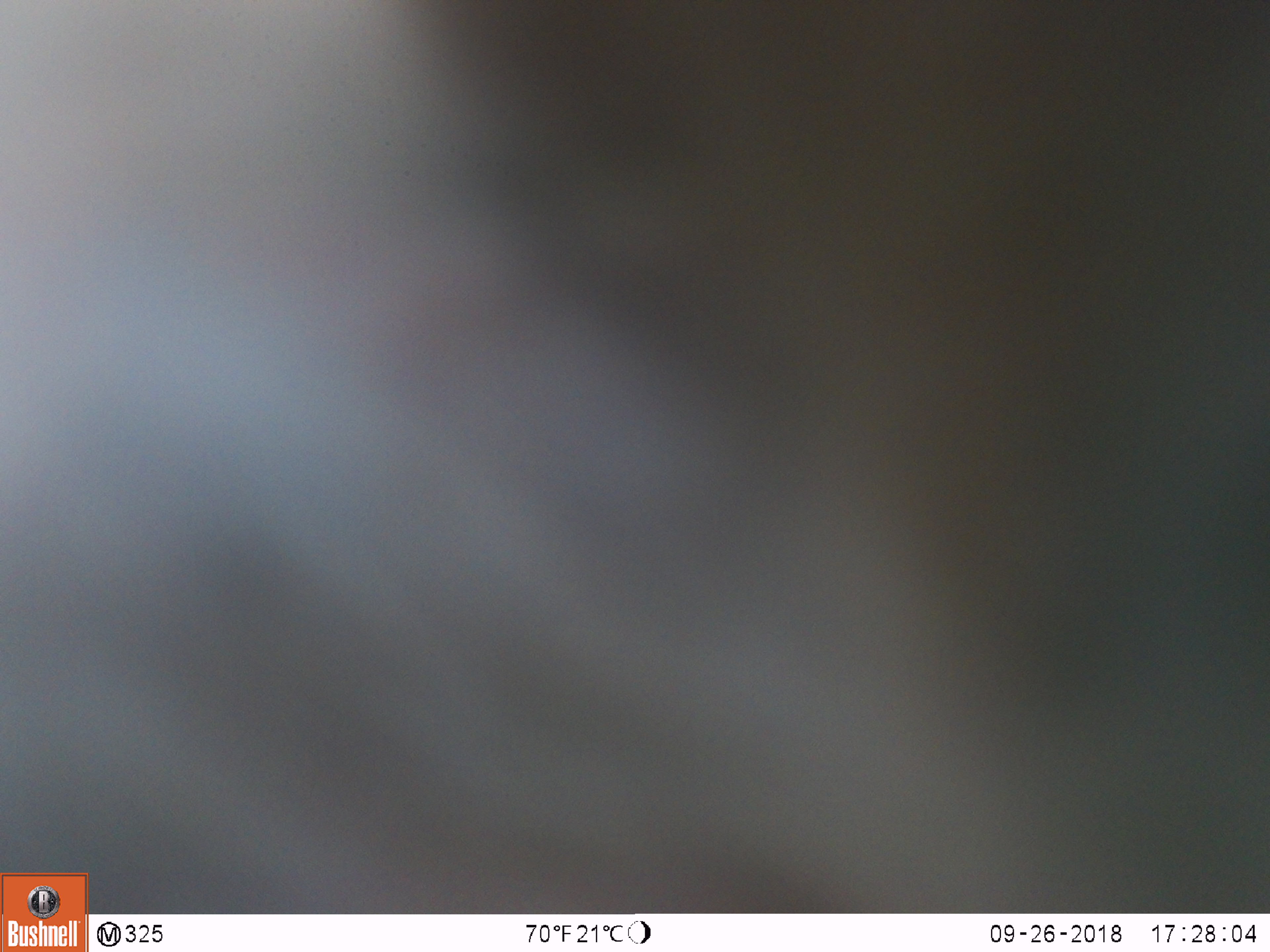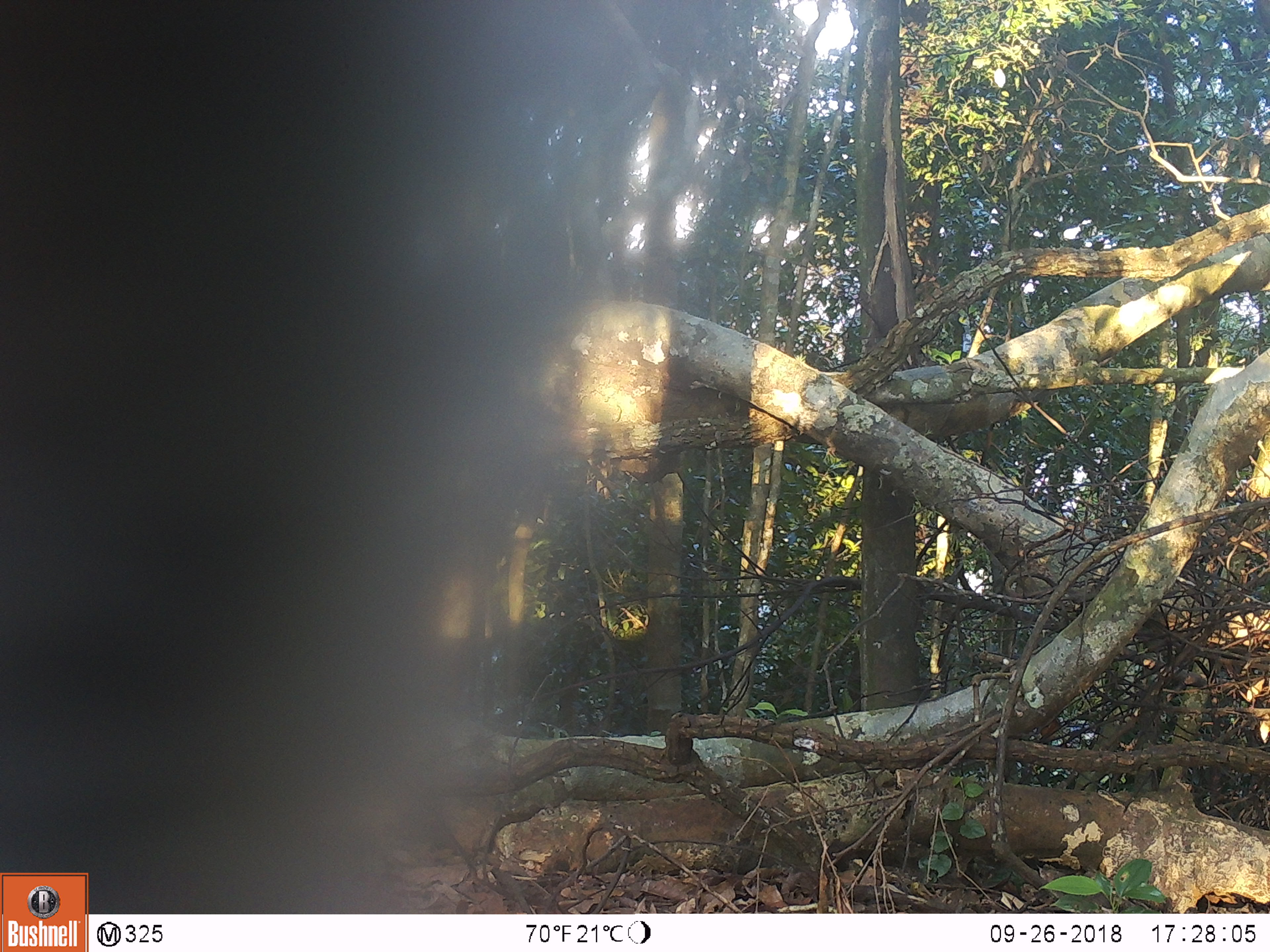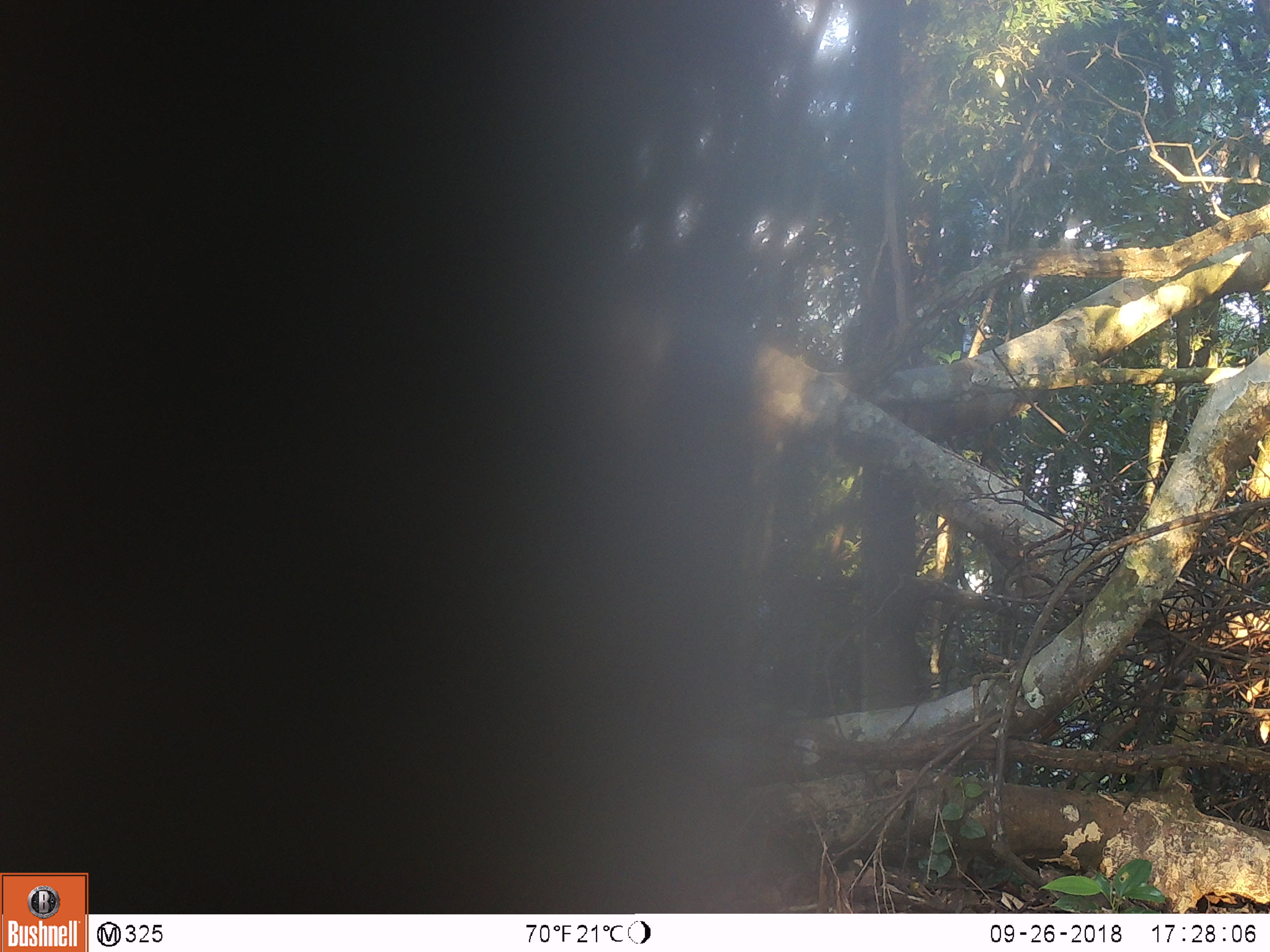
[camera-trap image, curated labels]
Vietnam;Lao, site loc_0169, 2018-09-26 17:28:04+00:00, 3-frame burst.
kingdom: Animalia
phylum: Chordata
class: Mammalia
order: Primates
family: Cercopithecidae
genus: Macaca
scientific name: Macaca nemestrina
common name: pig-tailed macaque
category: pig tailed macaque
Pig tailed macaque (pig-tailed macaque) (Macaca nemestrina). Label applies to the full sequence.